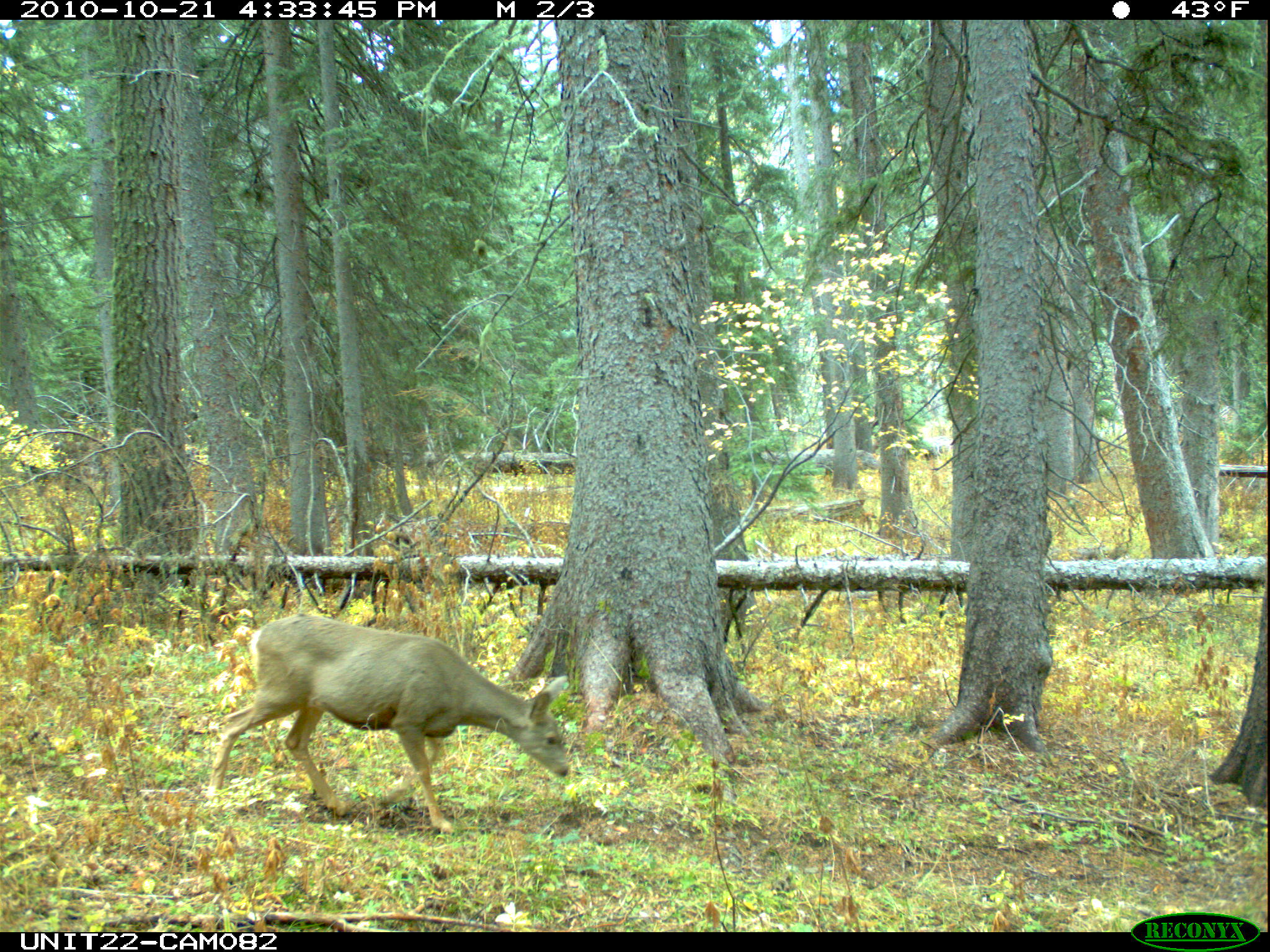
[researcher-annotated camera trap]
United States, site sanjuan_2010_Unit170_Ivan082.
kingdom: Animalia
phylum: Chordata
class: Mammalia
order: Artiodactyla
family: Cervidae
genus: Odocoileus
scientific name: Odocoileus hemionus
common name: mule deer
Odocoileus hemionus (mule deer).